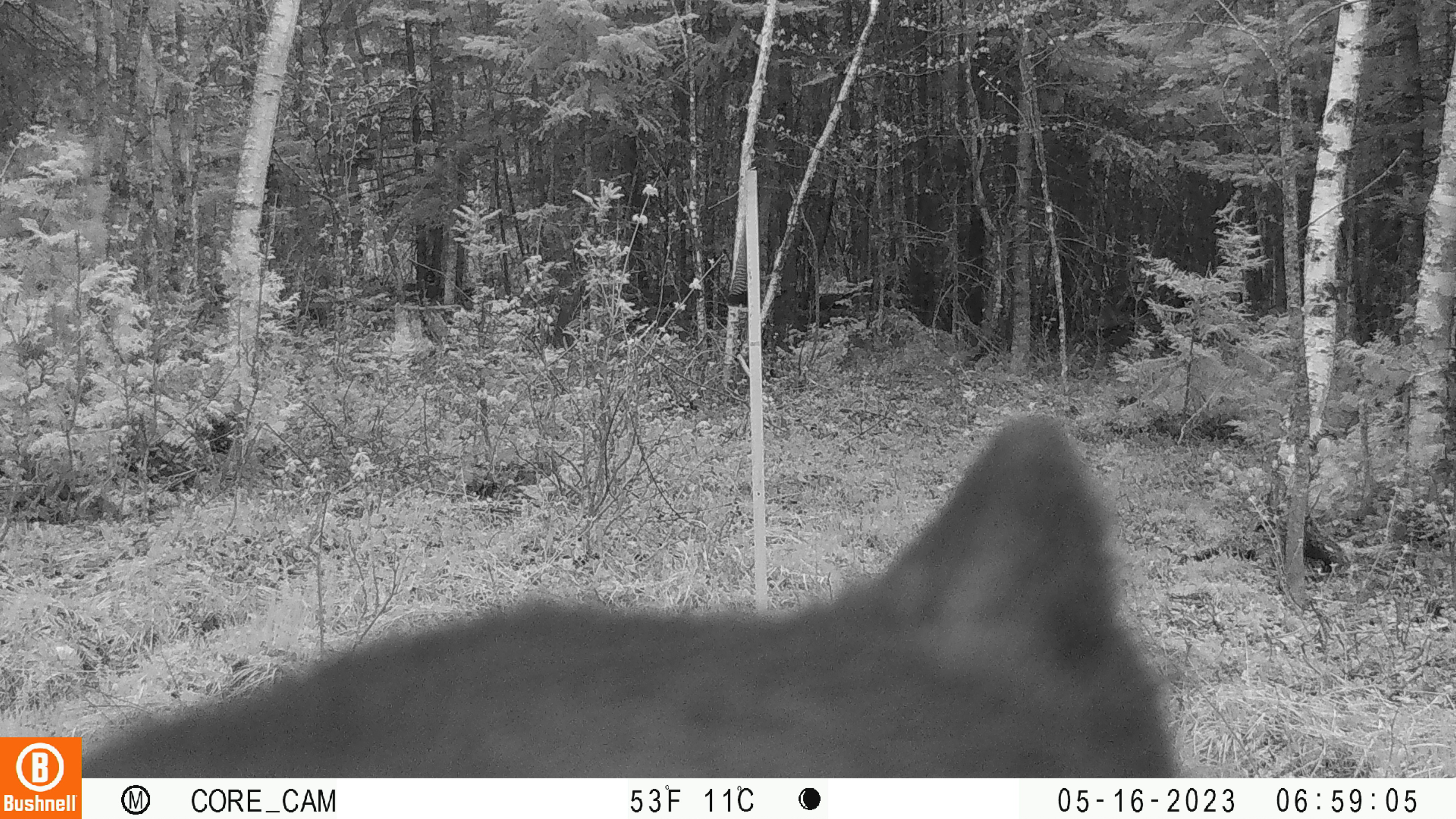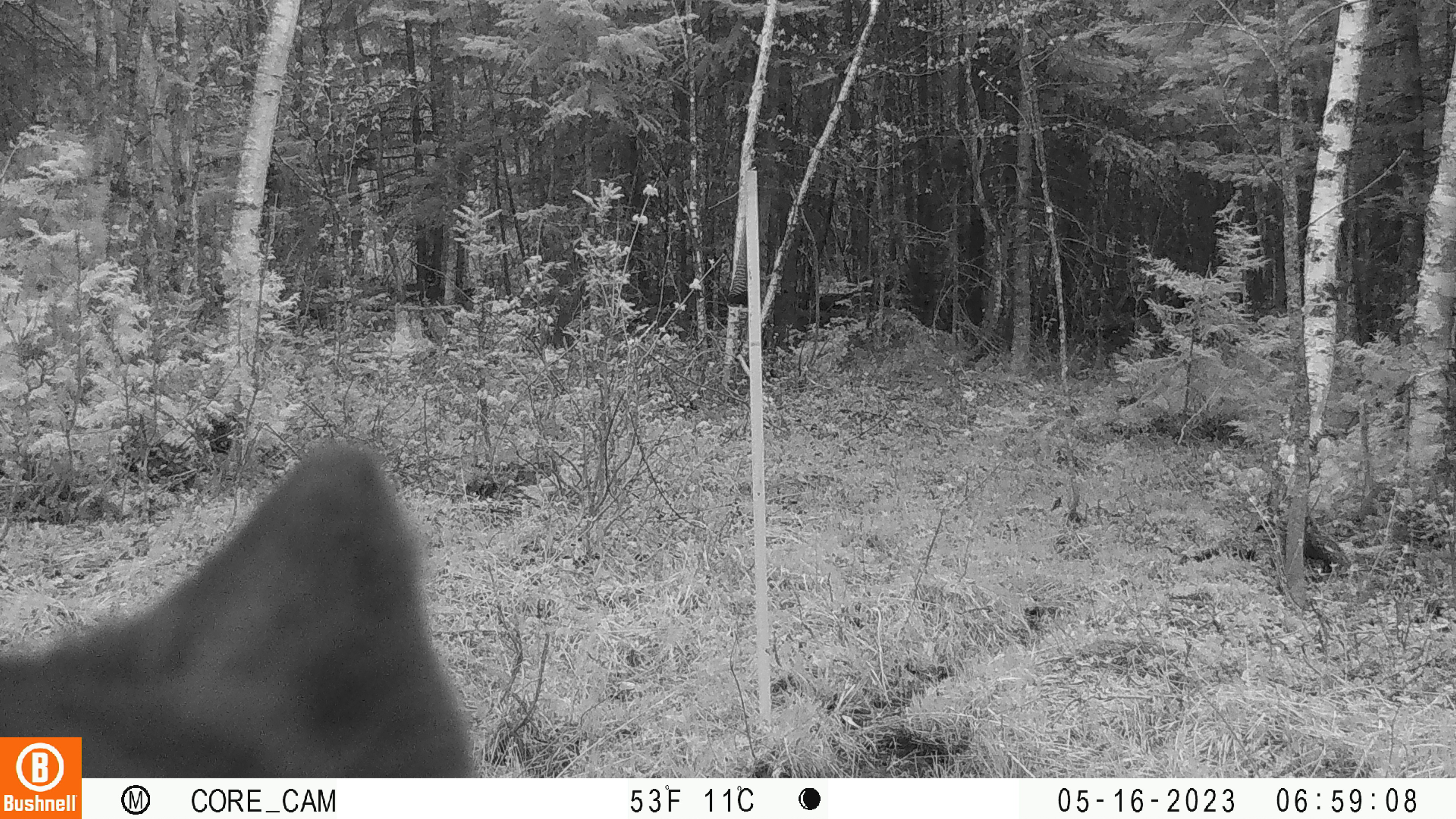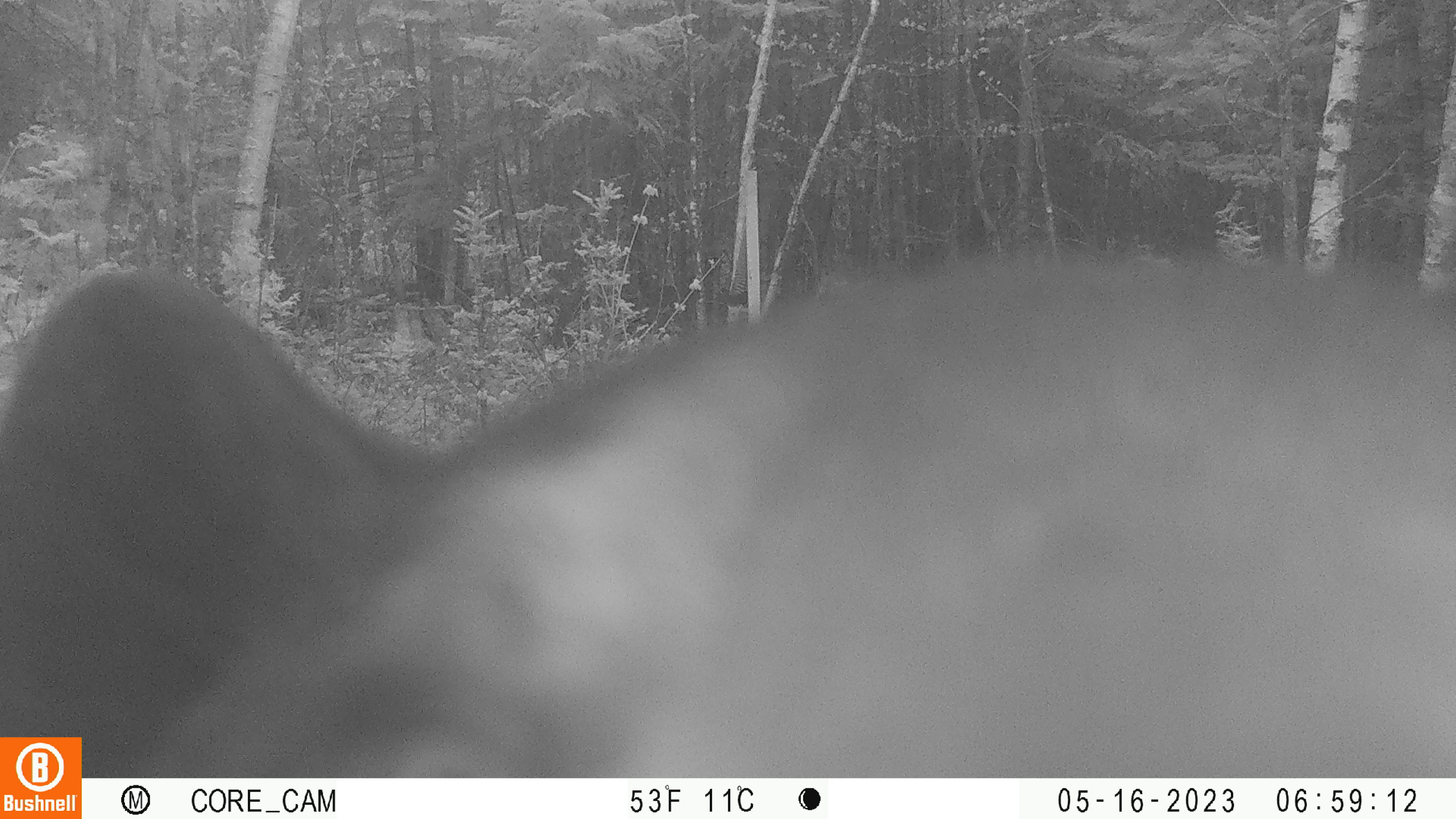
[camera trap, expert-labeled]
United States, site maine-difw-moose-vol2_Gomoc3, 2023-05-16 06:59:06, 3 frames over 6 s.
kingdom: Animalia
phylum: Chordata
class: Mammalia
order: Carnivora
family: Ursidae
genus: Ursus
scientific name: Ursus americanus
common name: black bear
Black bear (Ursus americanus).